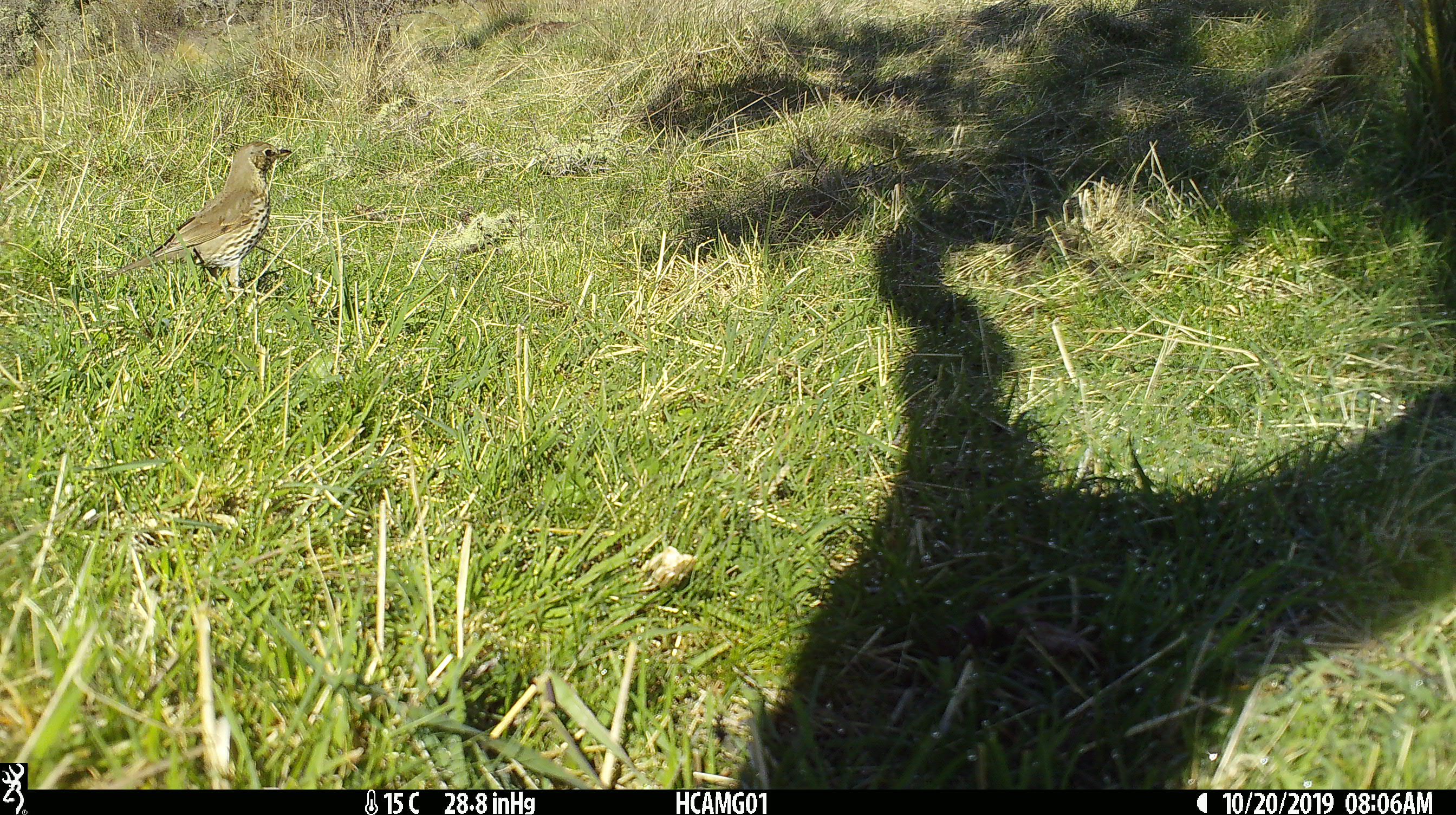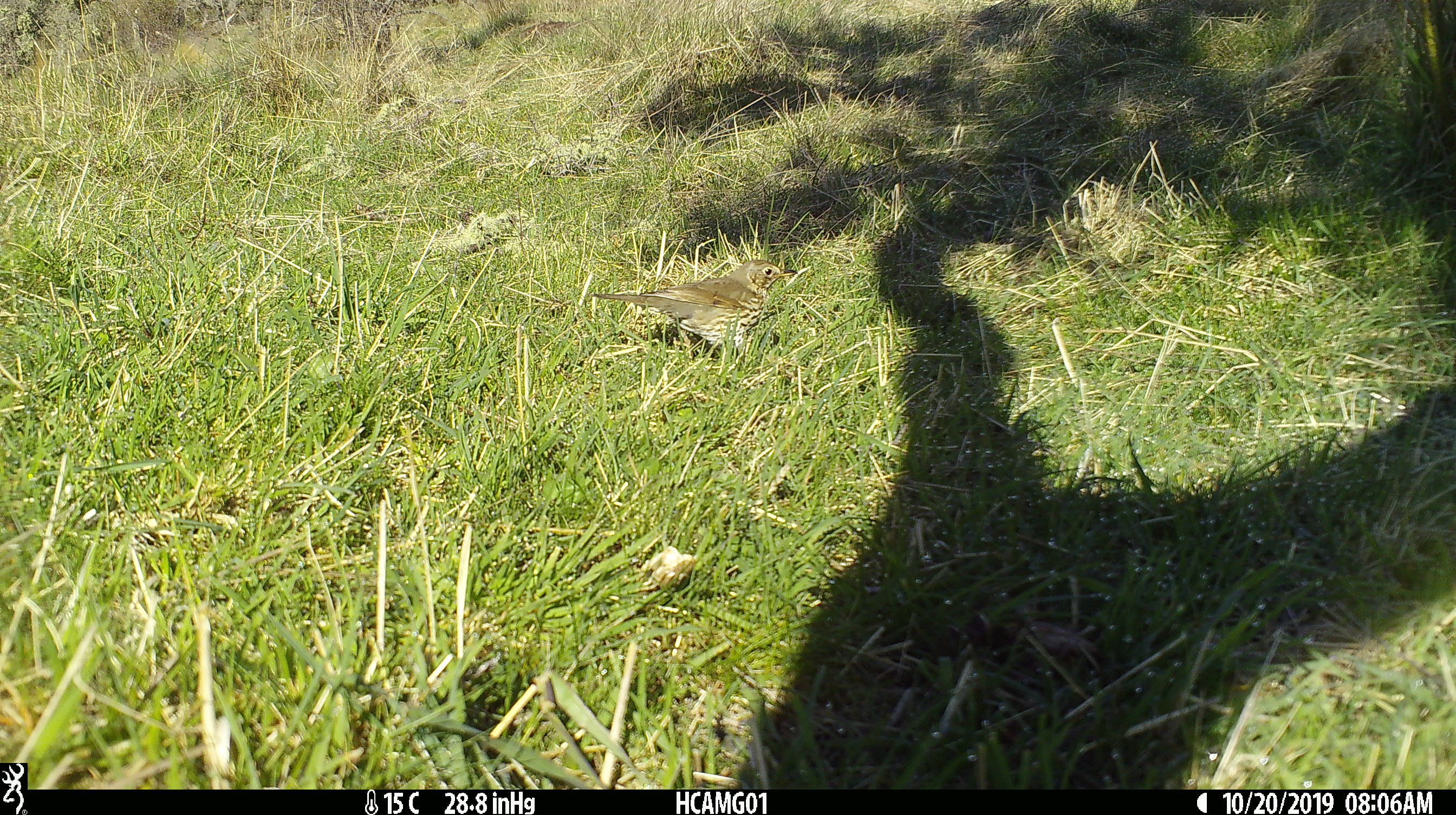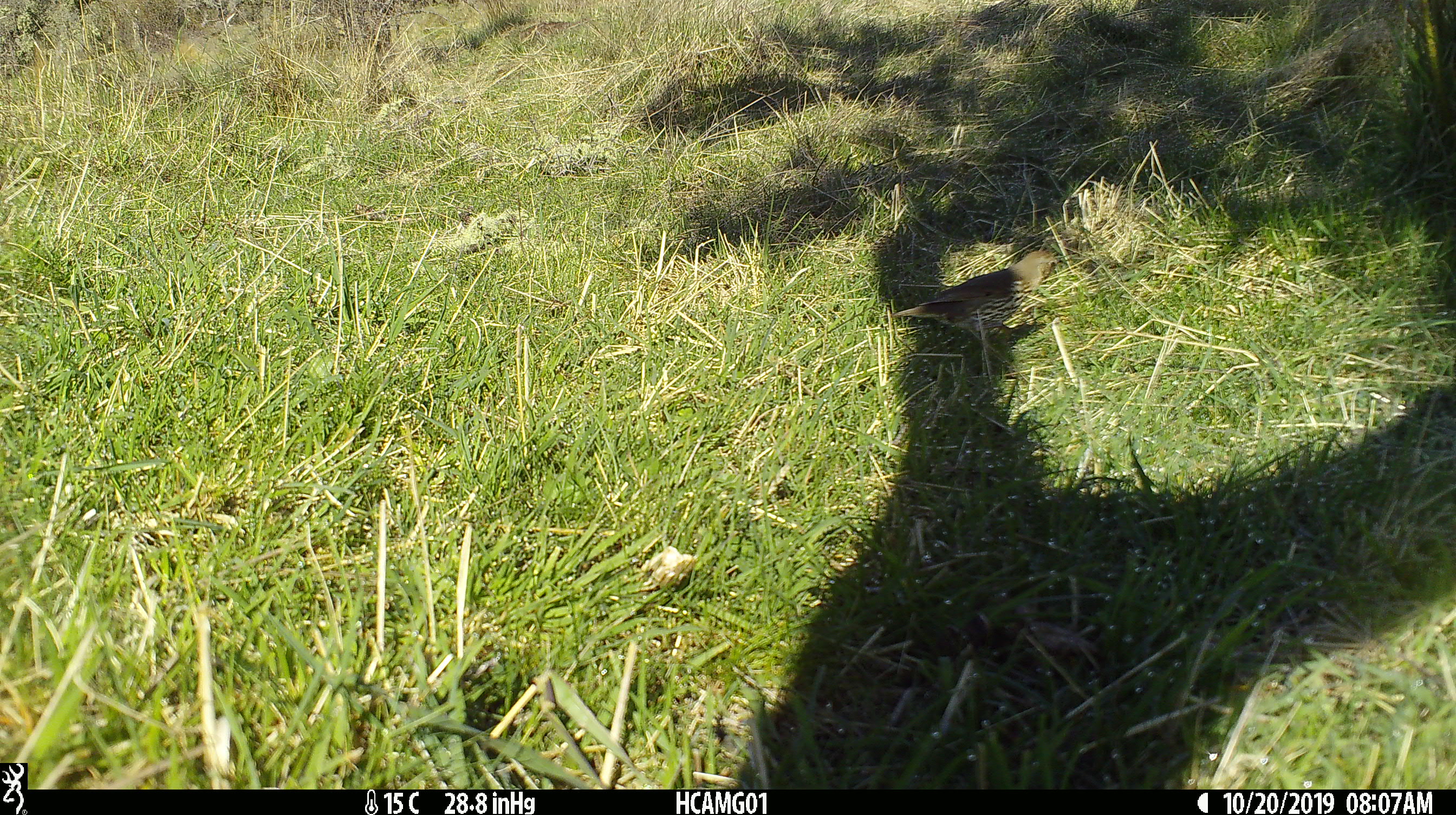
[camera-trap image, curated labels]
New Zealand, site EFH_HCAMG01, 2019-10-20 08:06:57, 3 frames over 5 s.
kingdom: Animalia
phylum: Chordata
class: Aves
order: Passeriformes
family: Turdidae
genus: Turdus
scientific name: Turdus philomelos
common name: song thrush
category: thrush